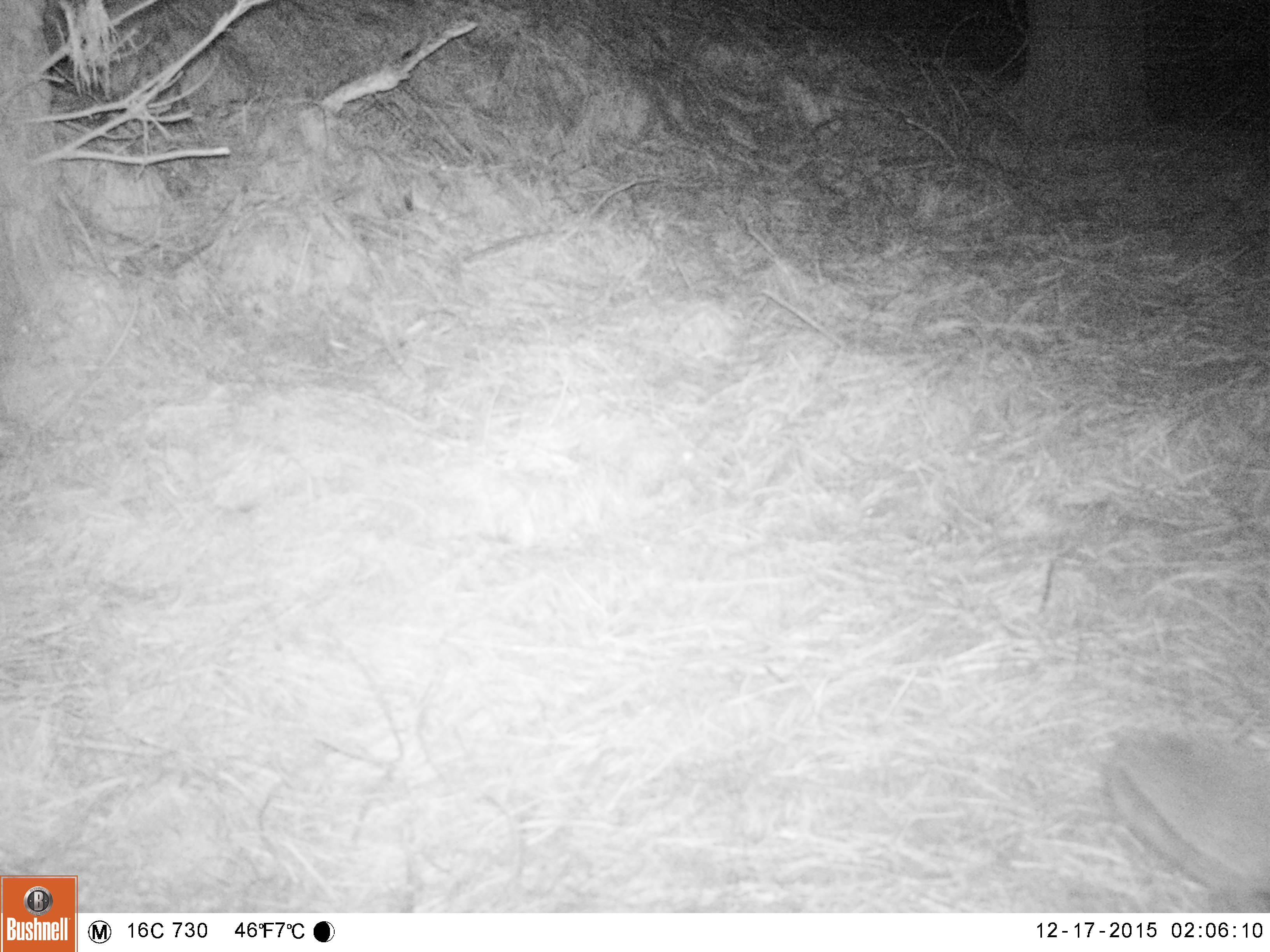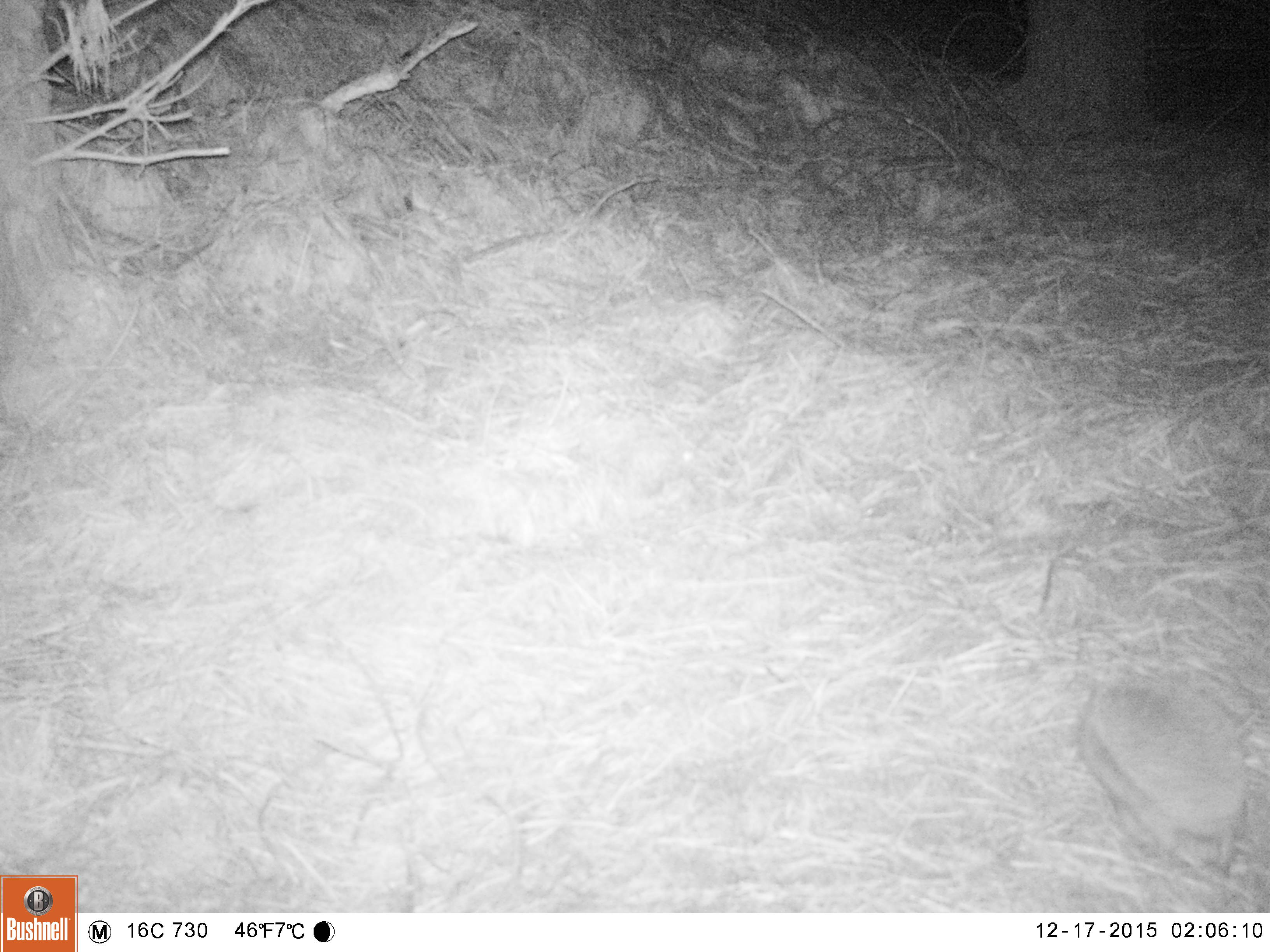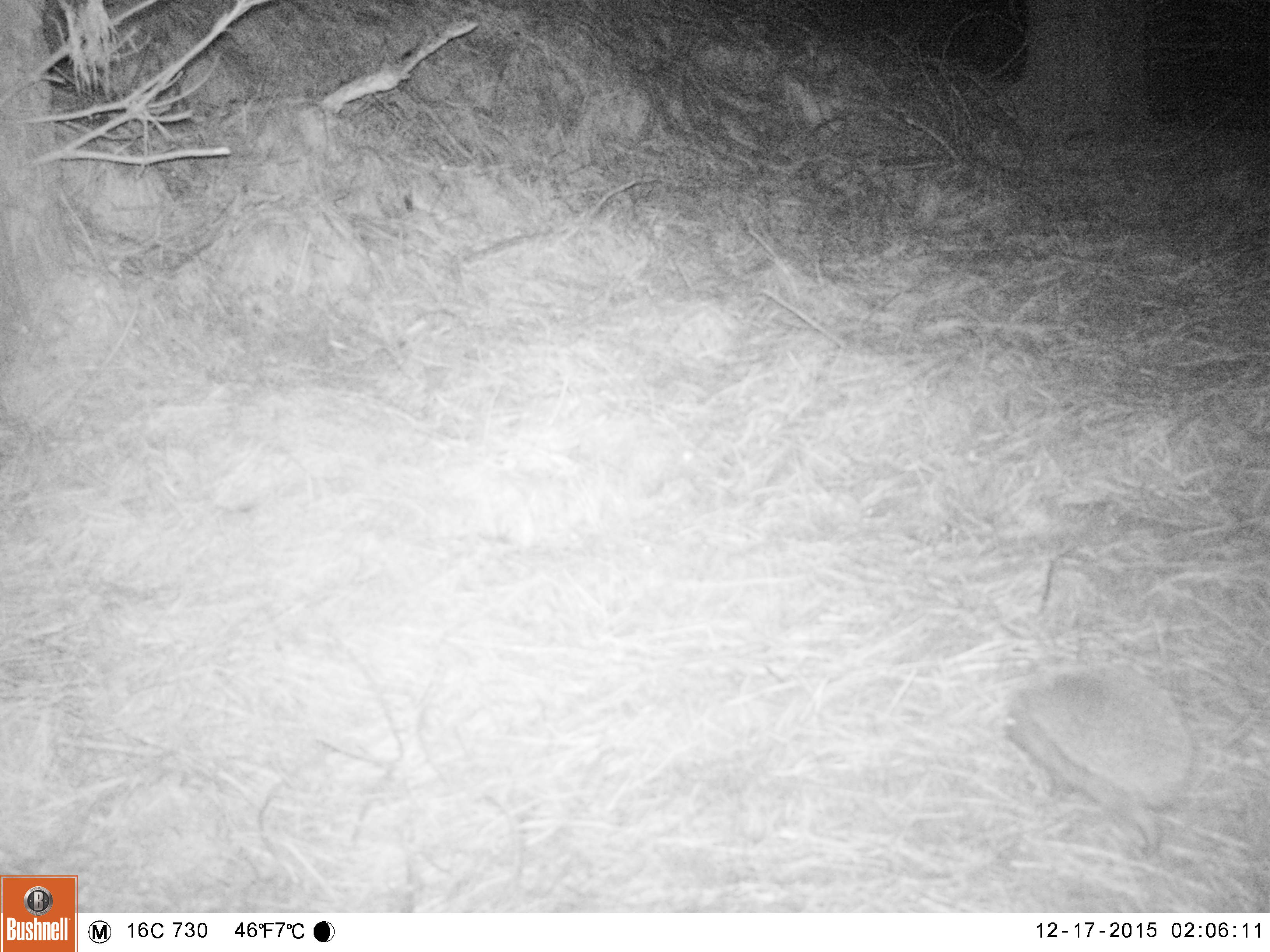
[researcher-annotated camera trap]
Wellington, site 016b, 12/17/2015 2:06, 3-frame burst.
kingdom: Animalia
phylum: Chordata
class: Mammalia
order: Eulipotyphla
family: Erinaceidae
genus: Erinaceus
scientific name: Erinaceus europaeus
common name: hedgehog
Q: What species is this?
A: Hedgehog (Erinaceus europaeus).